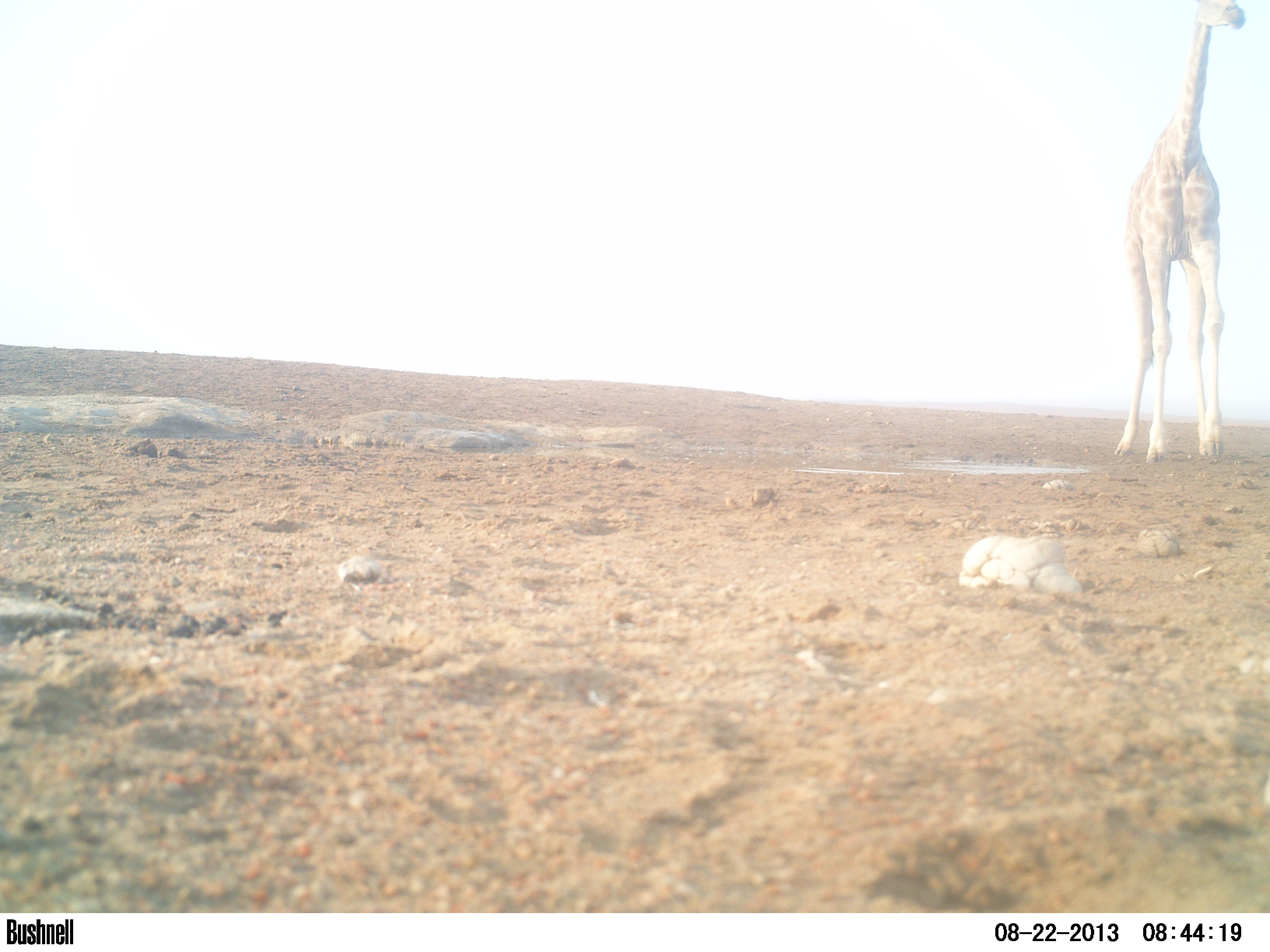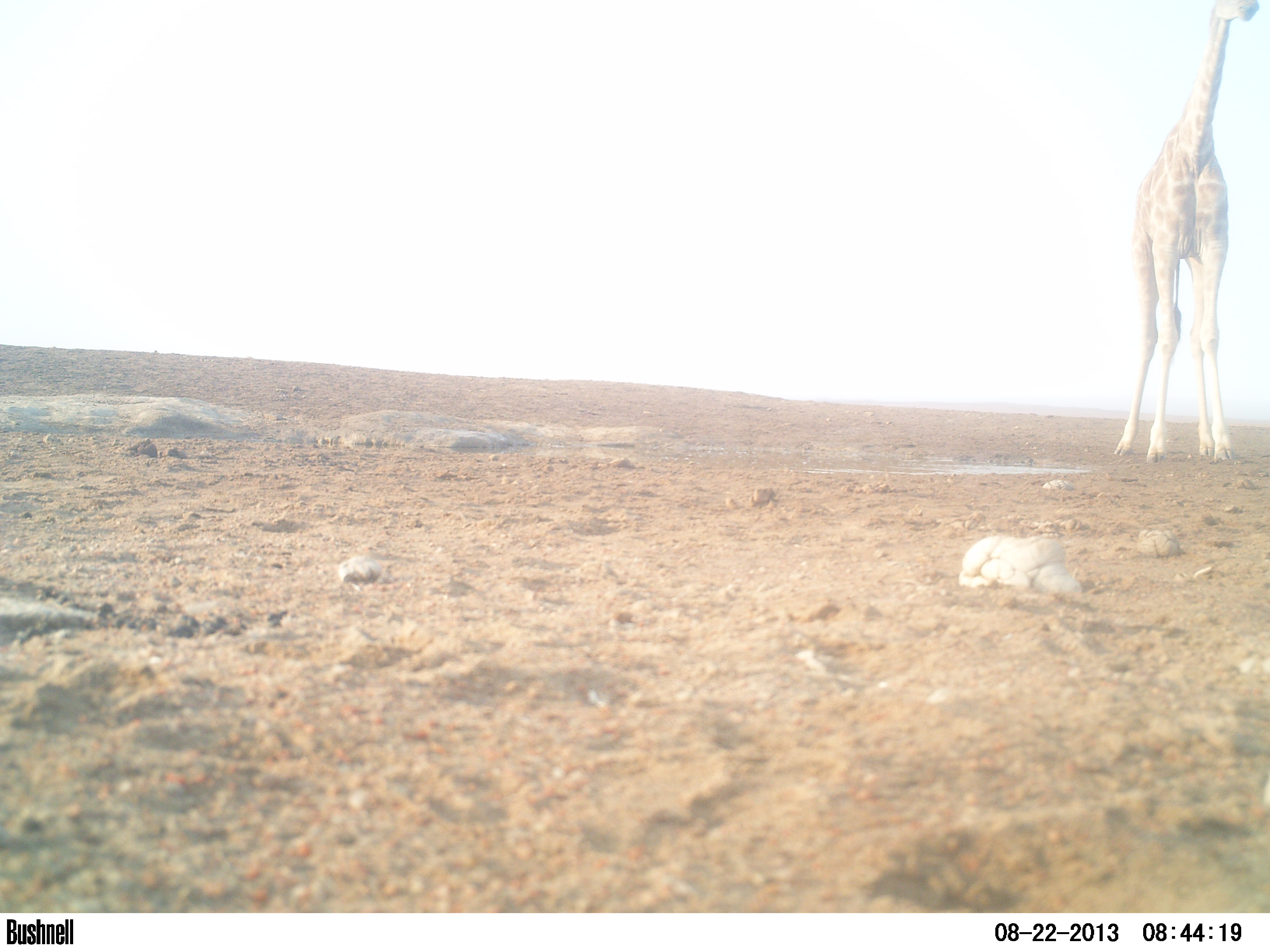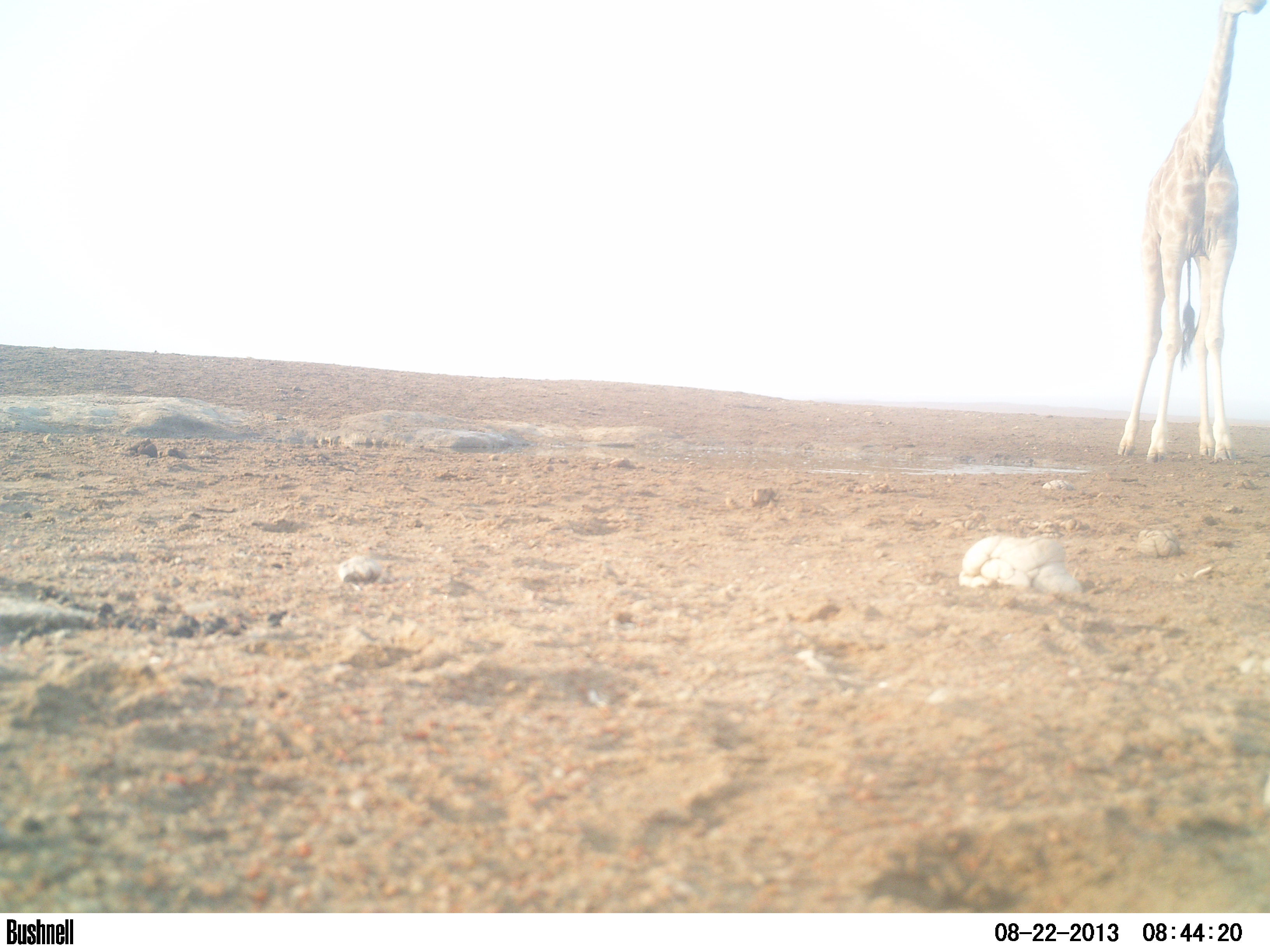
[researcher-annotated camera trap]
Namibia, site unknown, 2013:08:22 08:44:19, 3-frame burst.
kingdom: Animalia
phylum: Chordata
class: Mammalia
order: Artiodactyla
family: Giraffidae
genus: Giraffa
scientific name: Giraffa camelopardalis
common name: giraffe